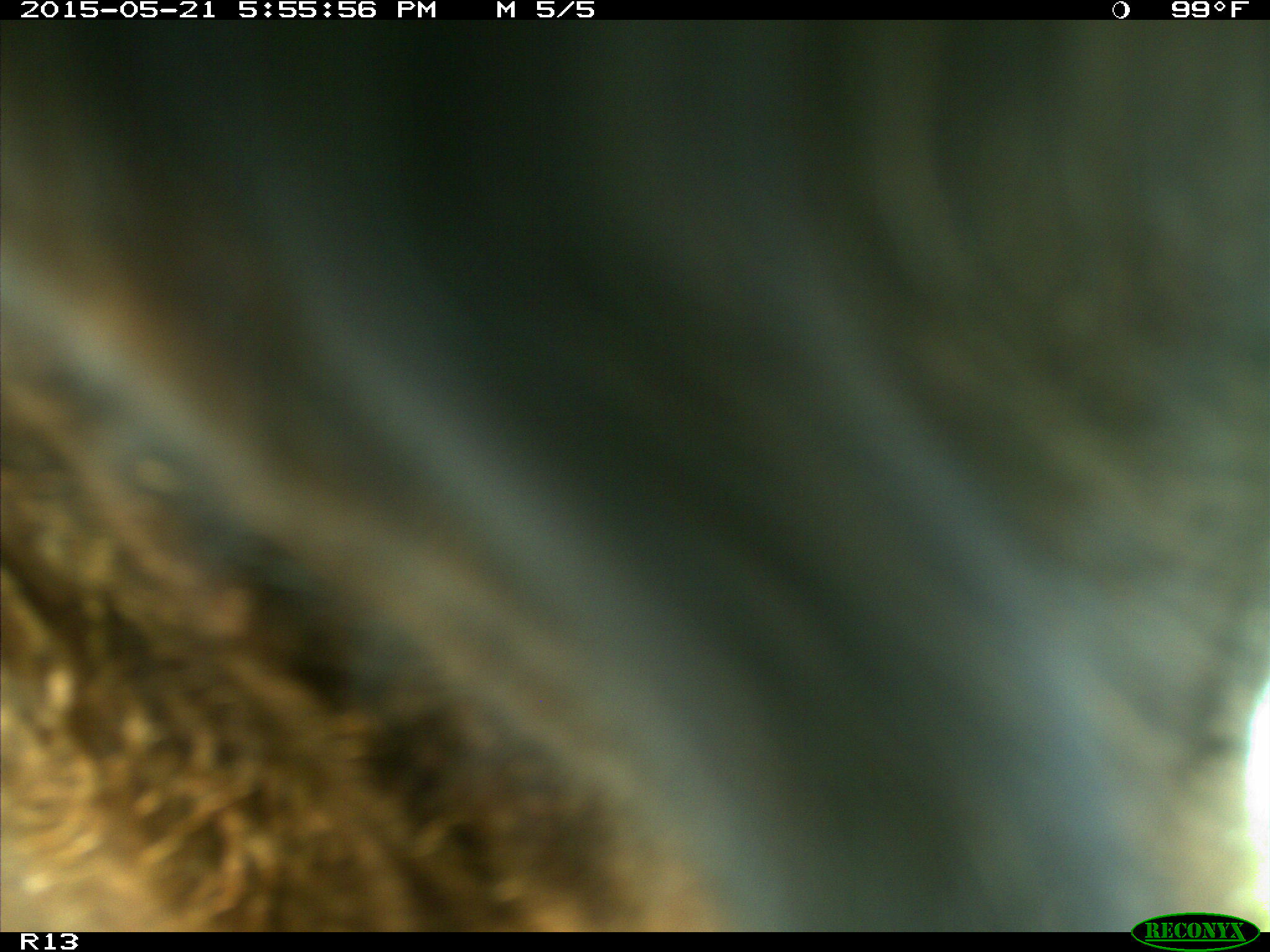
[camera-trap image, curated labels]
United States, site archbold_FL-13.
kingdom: Animalia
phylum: Chordata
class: Mammalia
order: Artiodactyla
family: Bovidae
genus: Bos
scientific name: Bos taurus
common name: domestic cow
Bos taurus (domestic cow).